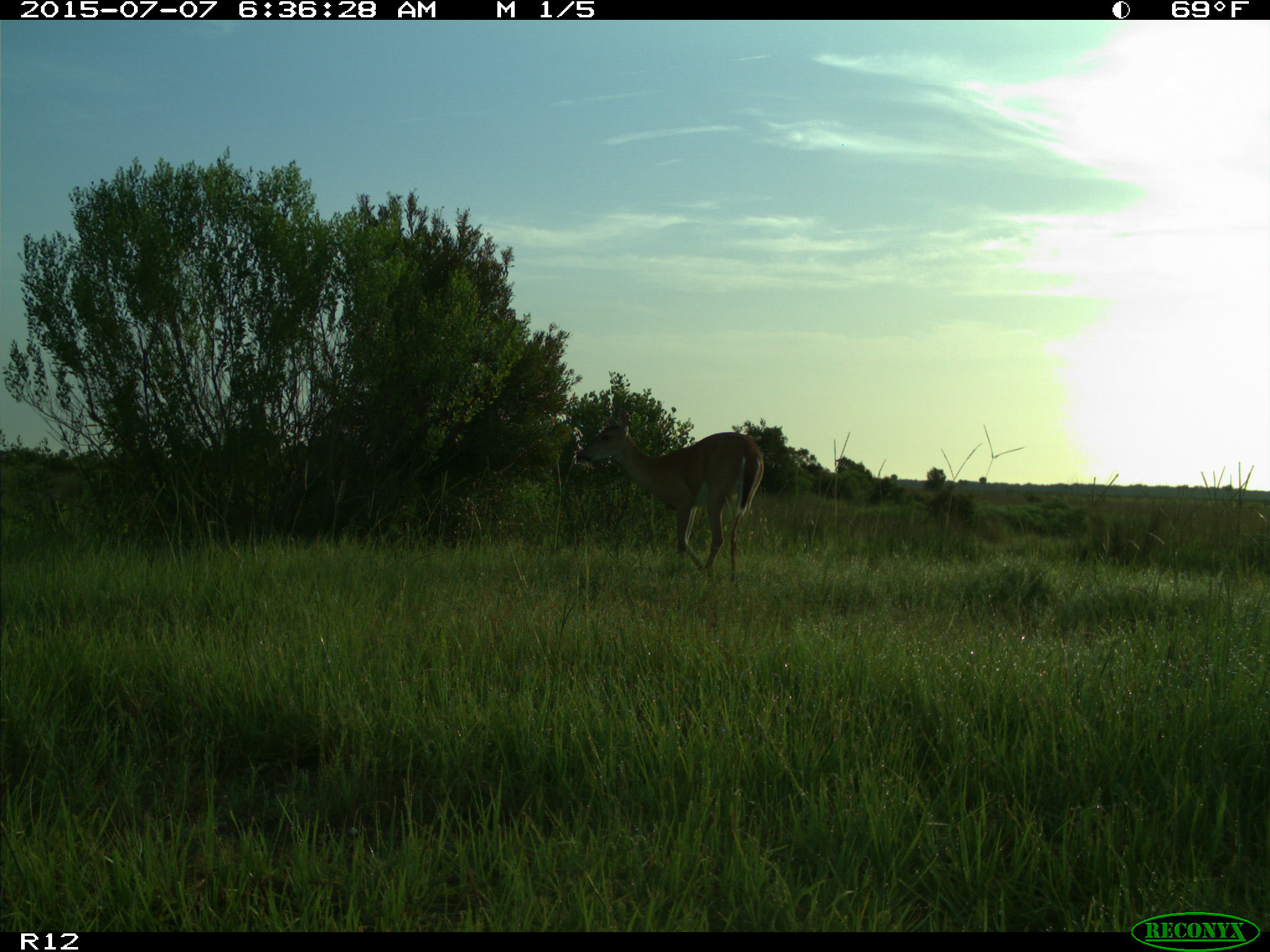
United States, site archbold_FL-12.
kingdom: Animalia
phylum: Chordata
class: Mammalia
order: Artiodactyla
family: Cervidae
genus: Odocoileus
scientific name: Odocoileus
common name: deer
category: unidentified deer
Unidentified deer (deer) (Odocoileus).